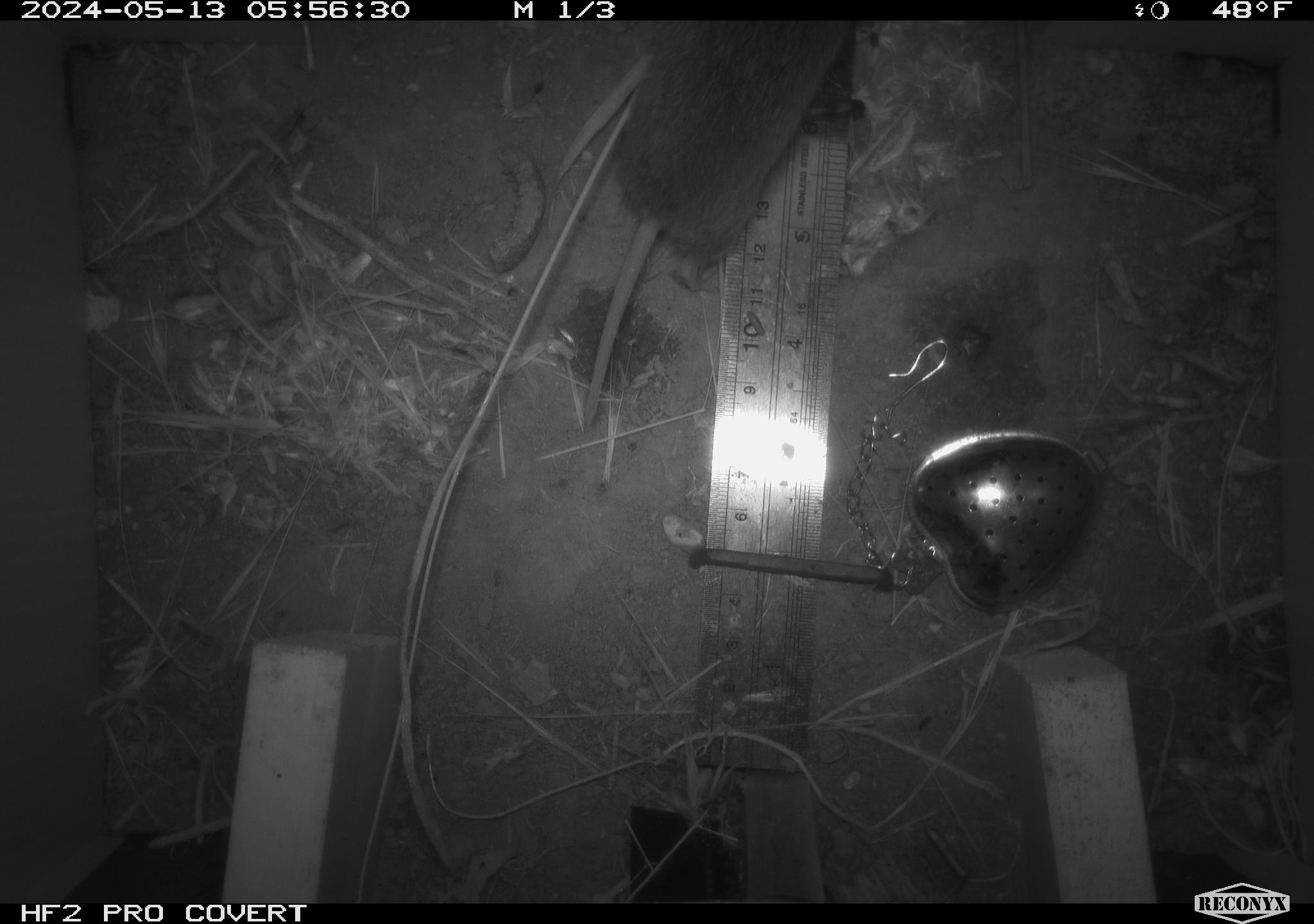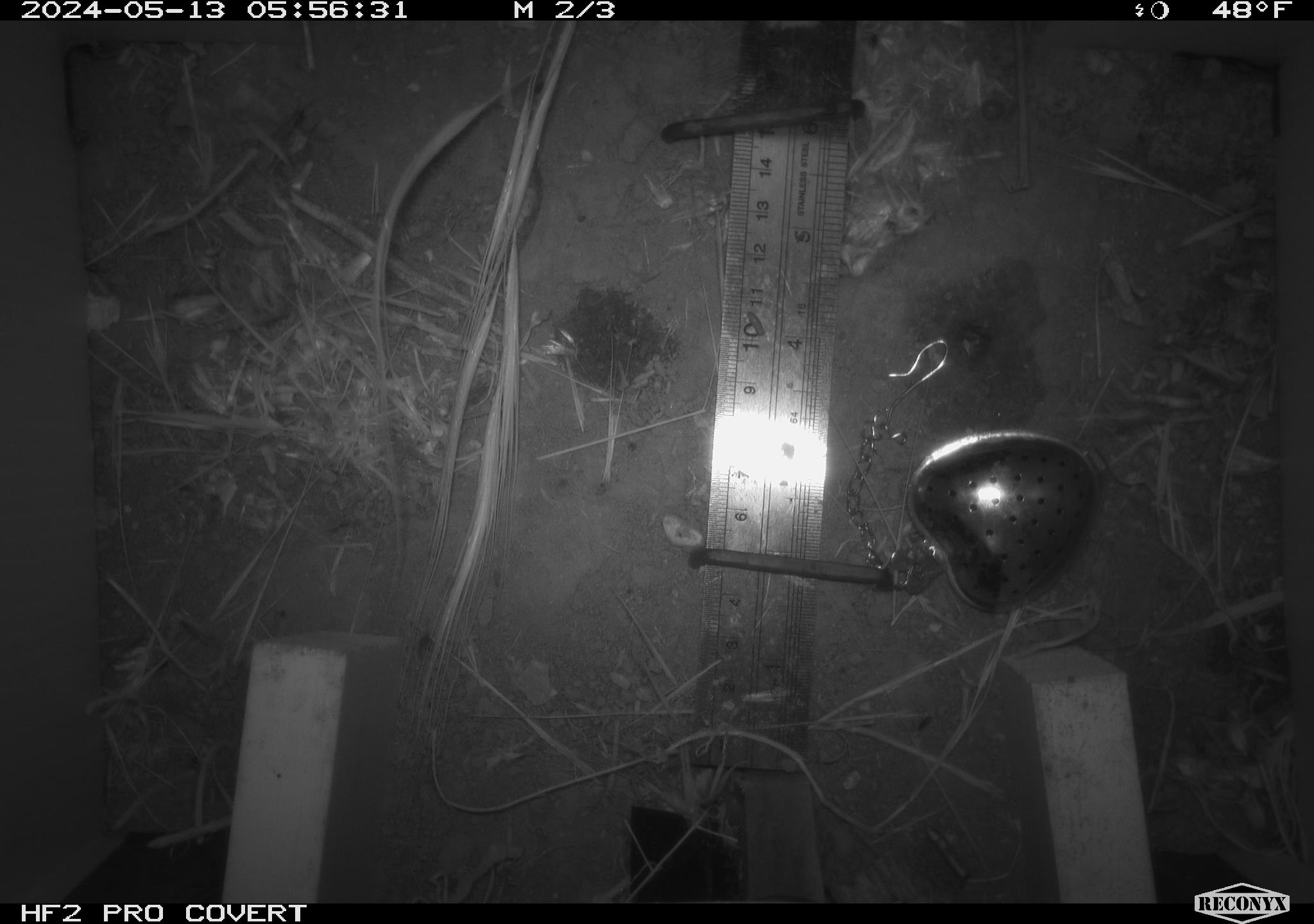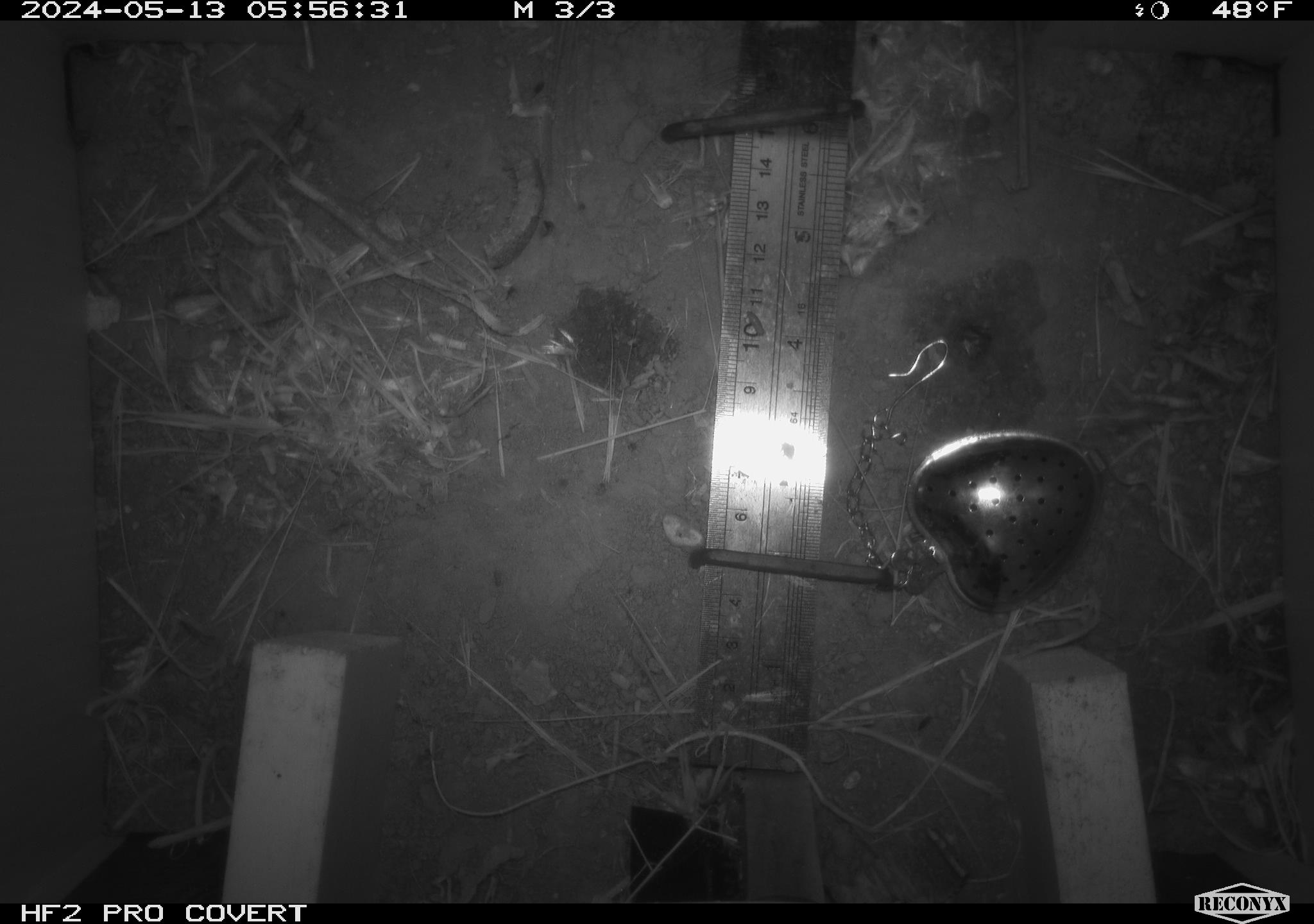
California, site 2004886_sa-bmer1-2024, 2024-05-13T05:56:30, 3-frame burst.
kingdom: Animalia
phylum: Chordata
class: Mammalia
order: Rodentia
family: Cricetidae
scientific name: Arvicolinae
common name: voles, lemmings, and muskrats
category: arvicolinae subfamily